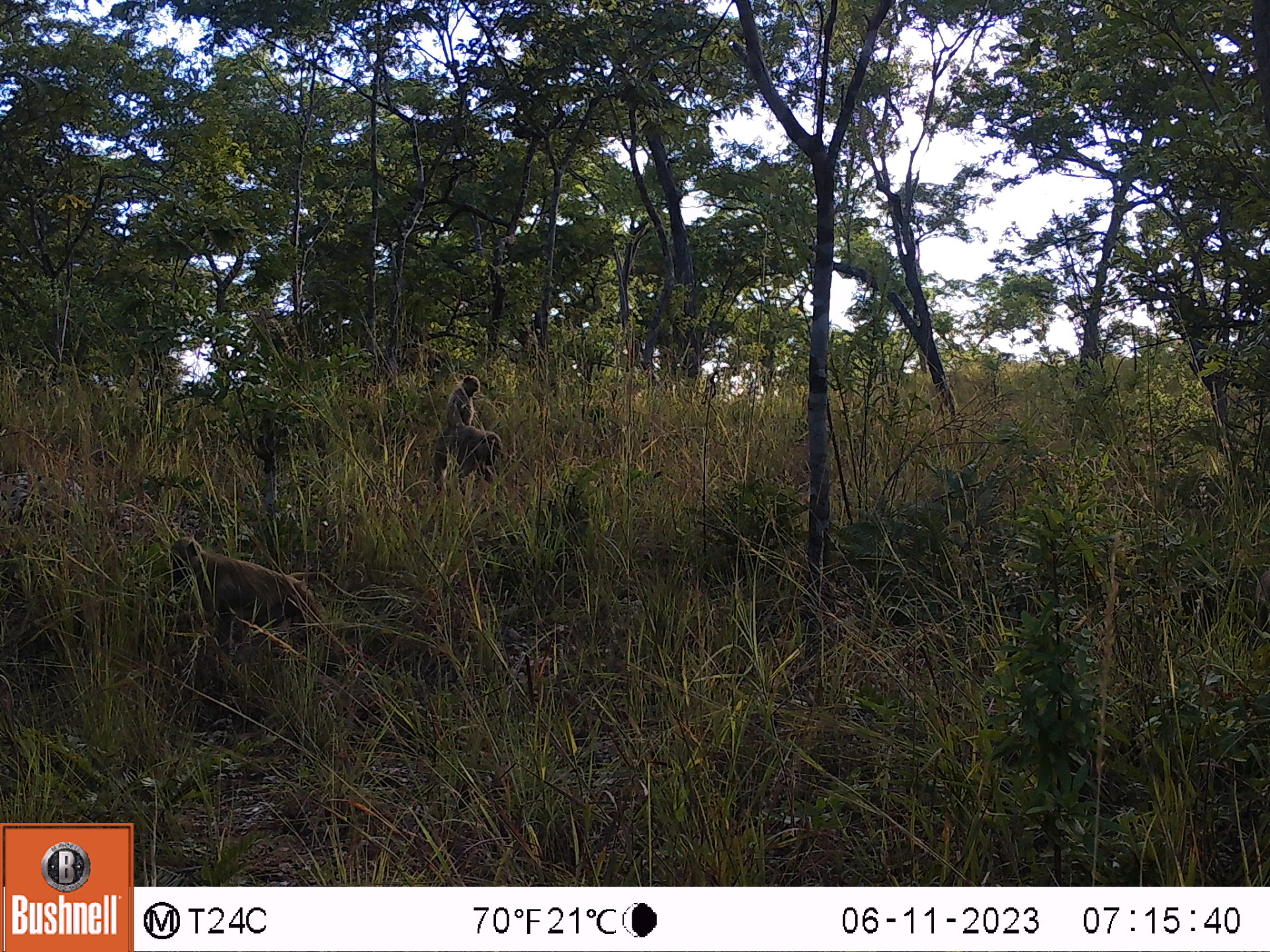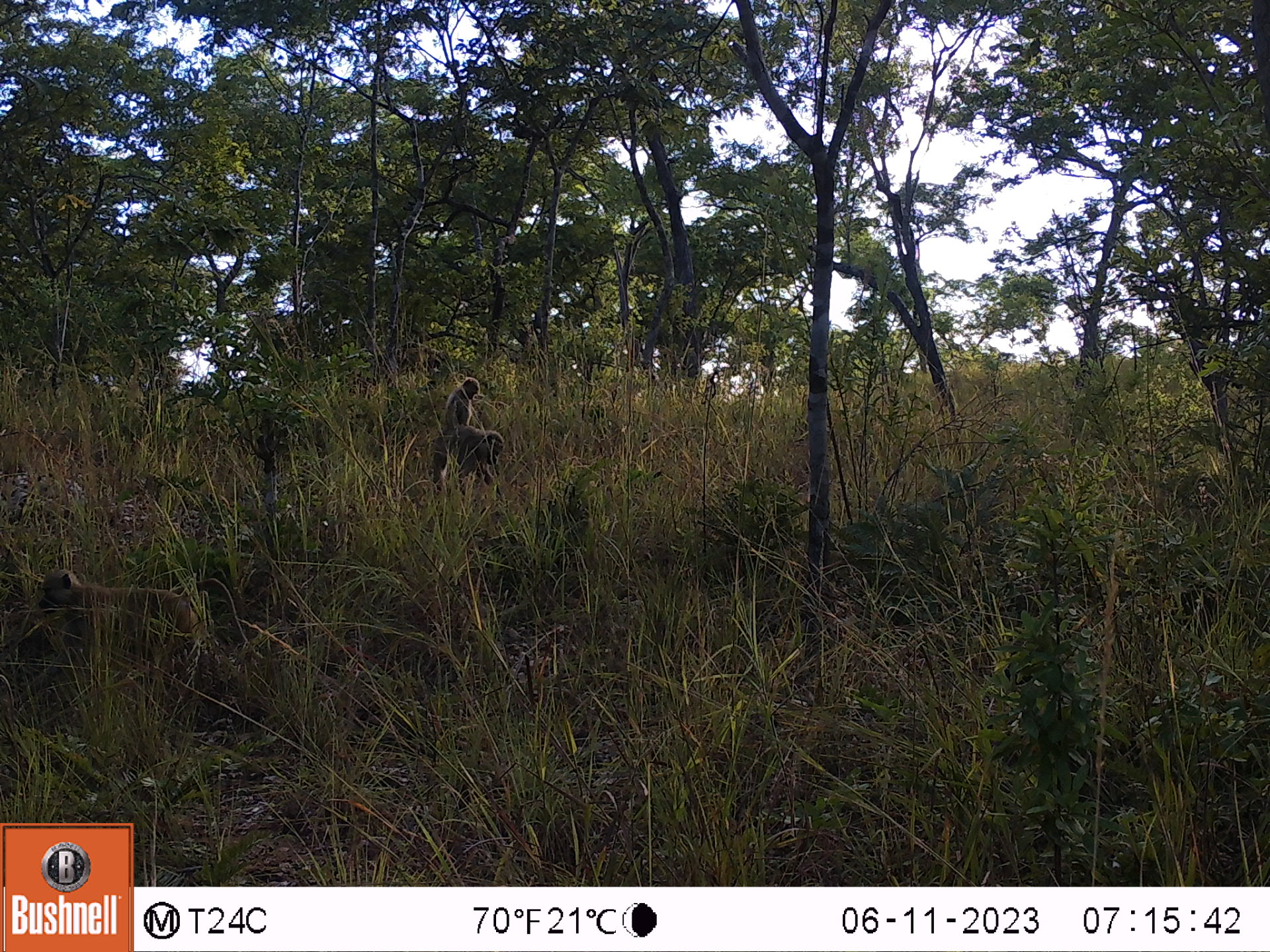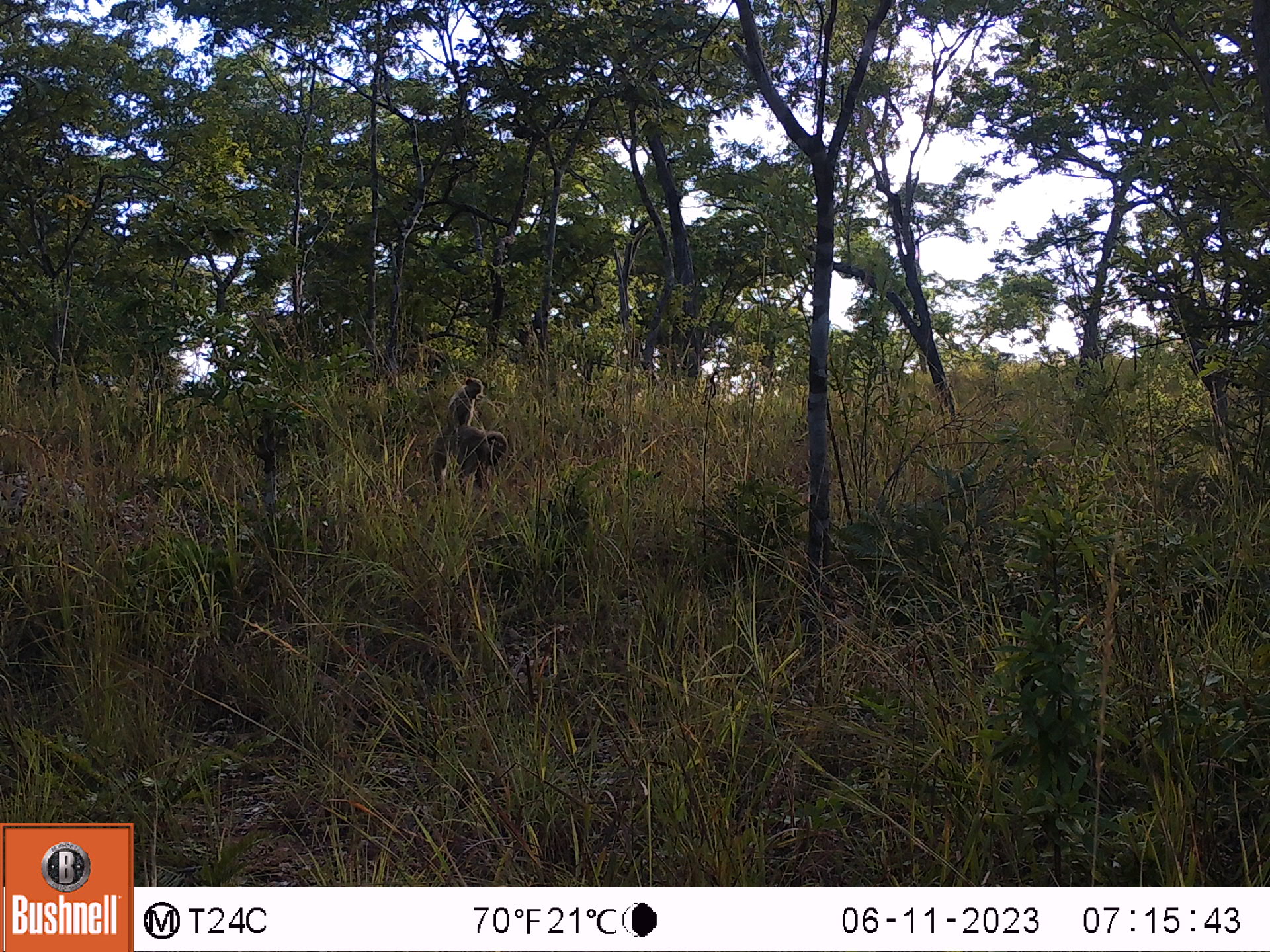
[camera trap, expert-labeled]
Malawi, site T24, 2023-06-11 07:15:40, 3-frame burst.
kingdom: Animalia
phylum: Chordata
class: Mammalia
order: Primates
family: Cercopithecidae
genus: Papio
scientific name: Papio cynocephalus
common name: yellow baboon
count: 3